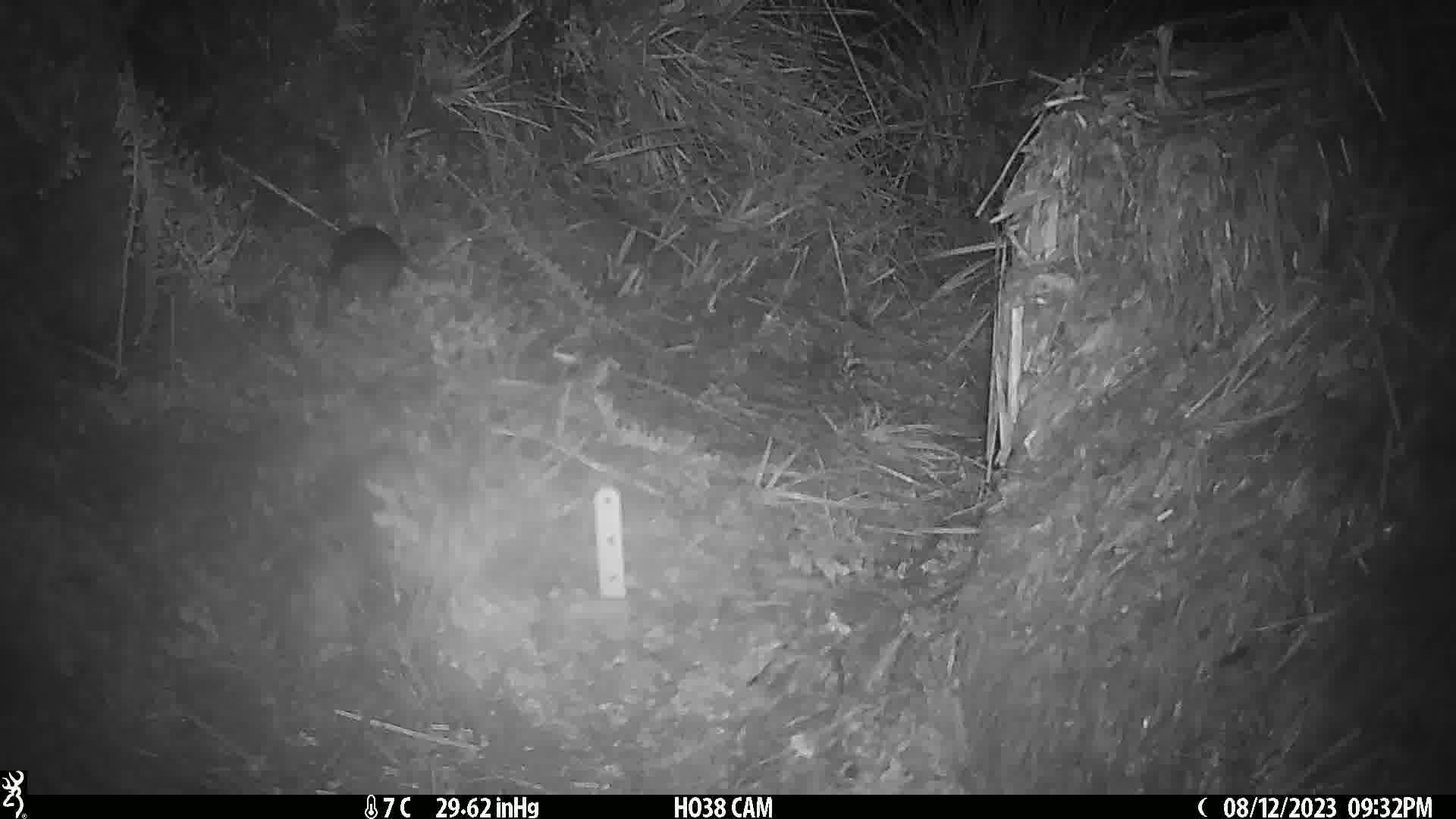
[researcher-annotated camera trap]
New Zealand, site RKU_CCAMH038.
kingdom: Animalia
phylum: Chordata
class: Mammalia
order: Rodentia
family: Muridae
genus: Rattus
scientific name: Rattus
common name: rat